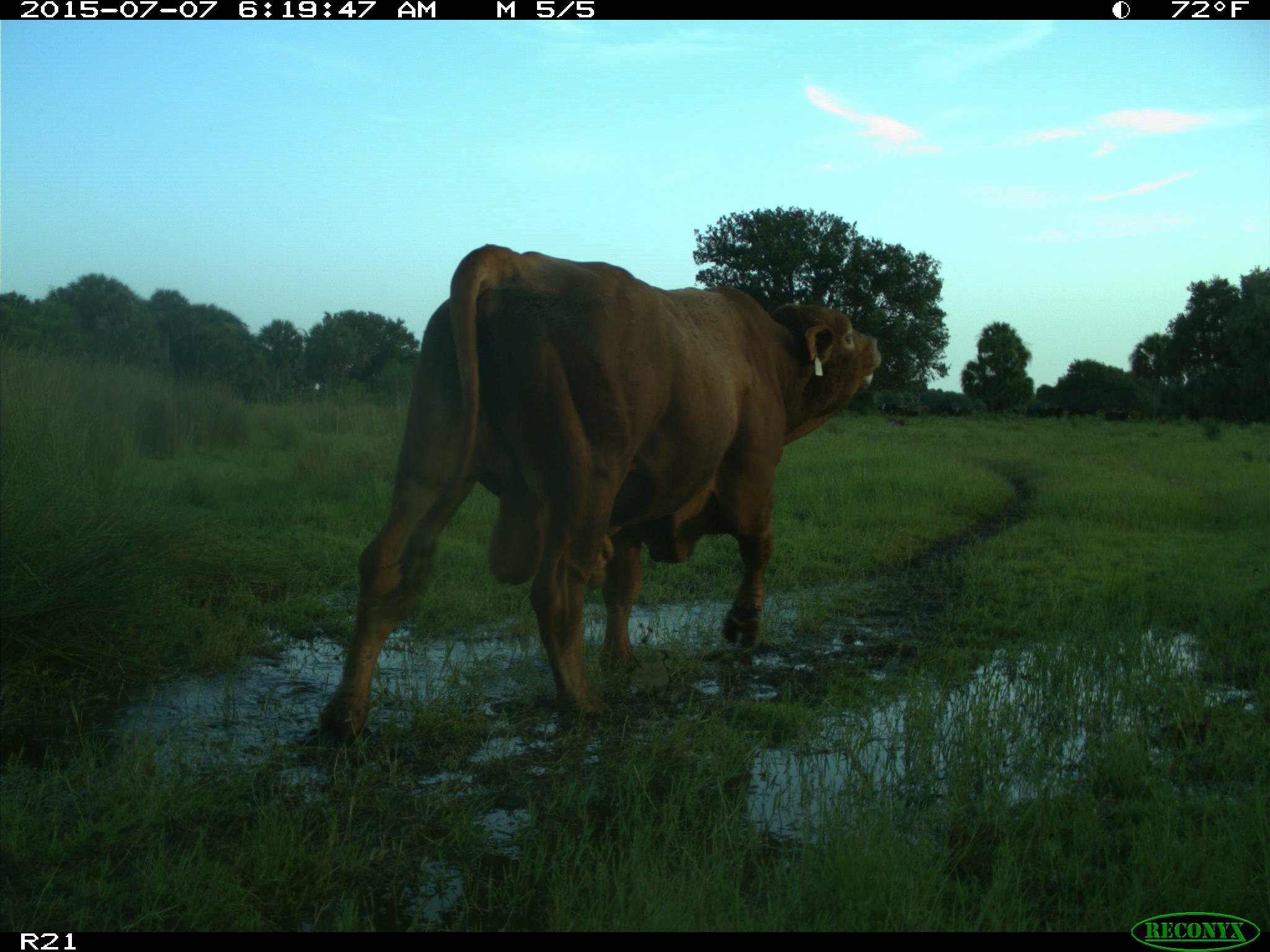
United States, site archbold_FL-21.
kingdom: Animalia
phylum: Chordata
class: Mammalia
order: Artiodactyla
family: Bovidae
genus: Bos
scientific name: Bos taurus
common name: domestic cow